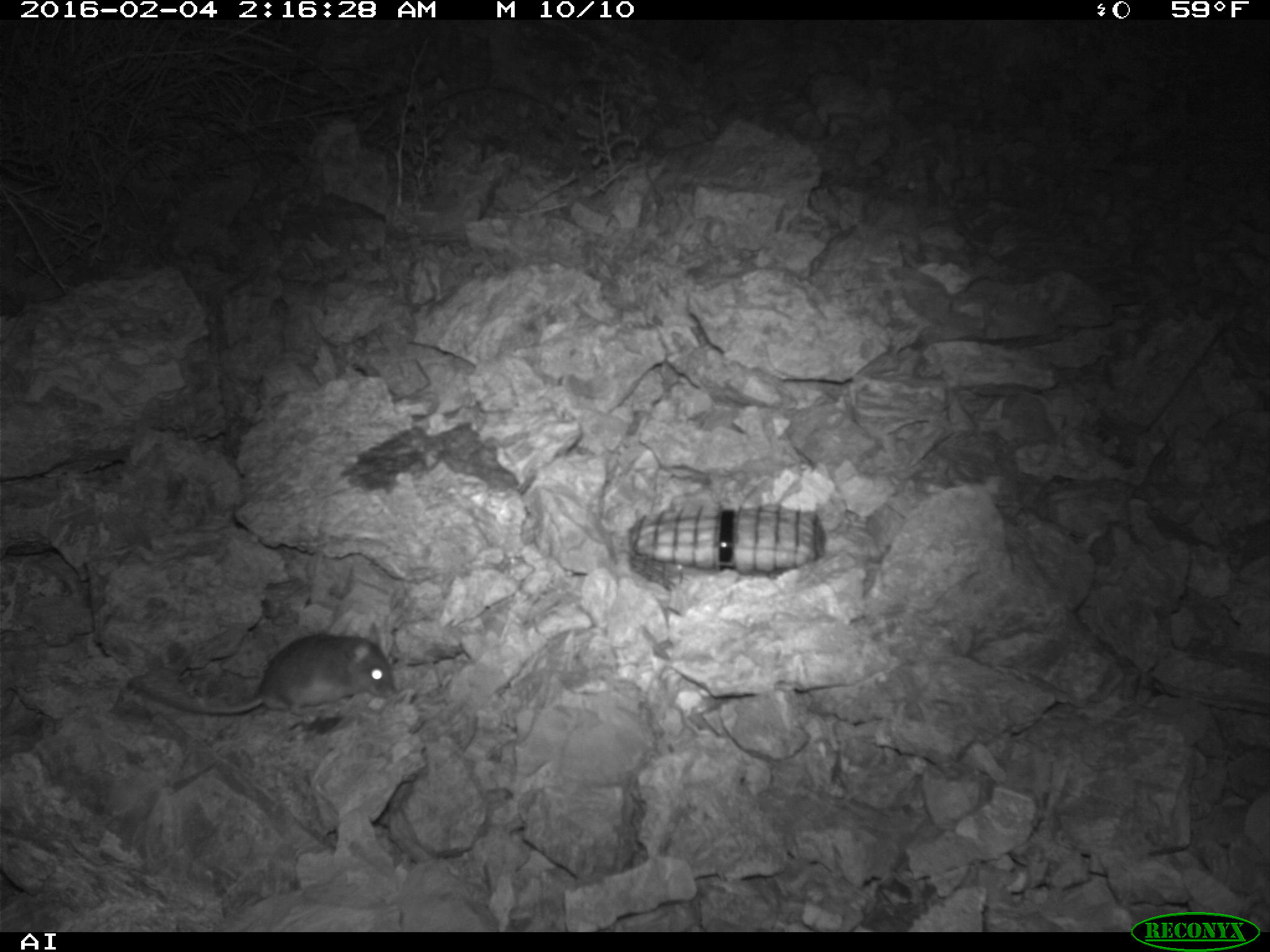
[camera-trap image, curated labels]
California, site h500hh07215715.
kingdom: Animalia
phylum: Chordata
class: Mammalia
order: Rodentia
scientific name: Rodentia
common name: rodent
Rodent (Rodentia).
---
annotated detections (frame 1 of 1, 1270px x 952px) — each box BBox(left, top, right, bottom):
rodent: BBox(129, 622, 395, 715)